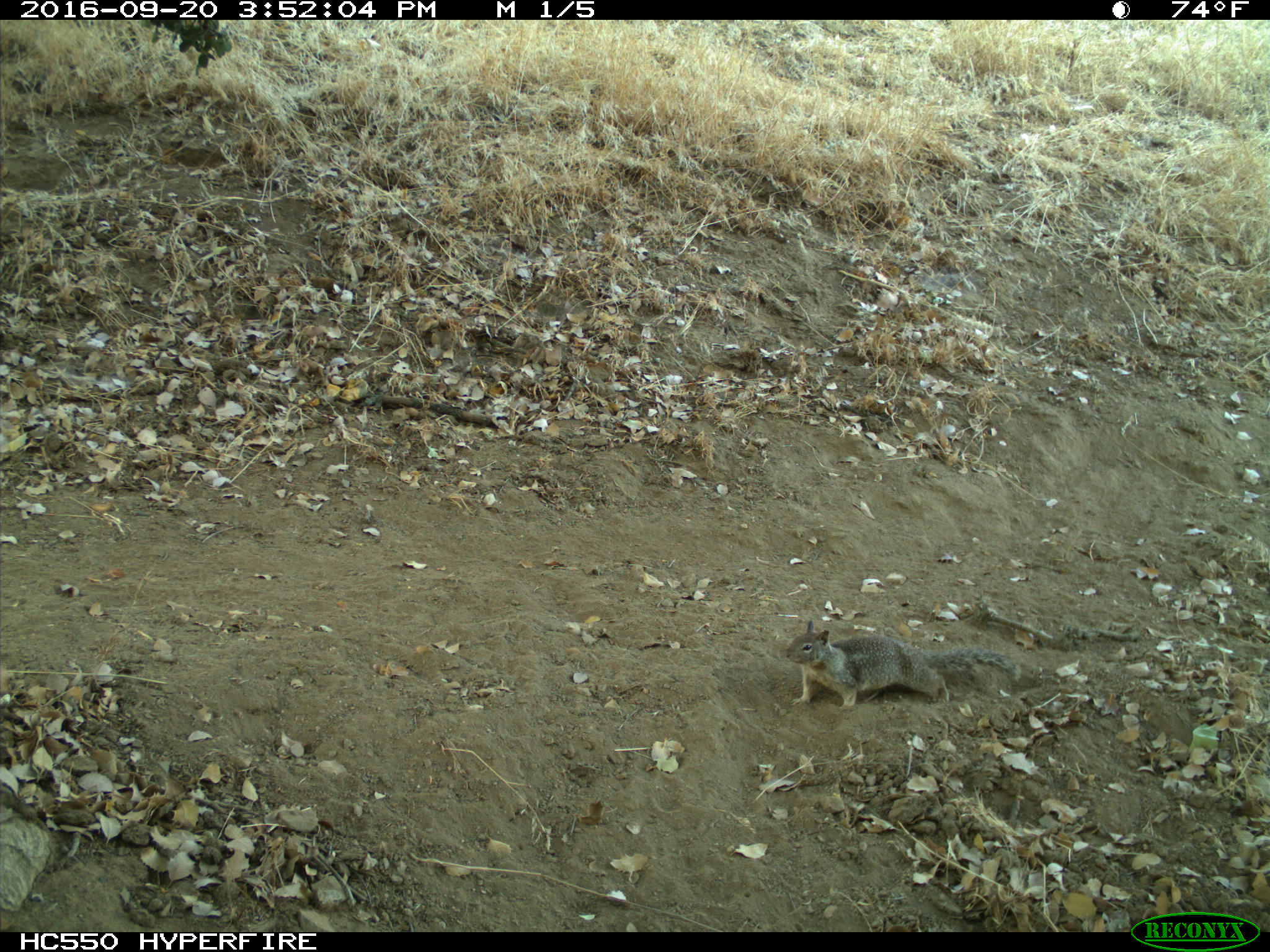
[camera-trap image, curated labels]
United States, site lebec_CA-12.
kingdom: Animalia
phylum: Chordata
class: Mammalia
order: Rodentia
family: Sciuridae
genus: Otospermophilus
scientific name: Otospermophilus beecheyi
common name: california ground squirrel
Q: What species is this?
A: Otospermophilus beecheyi (california ground squirrel).